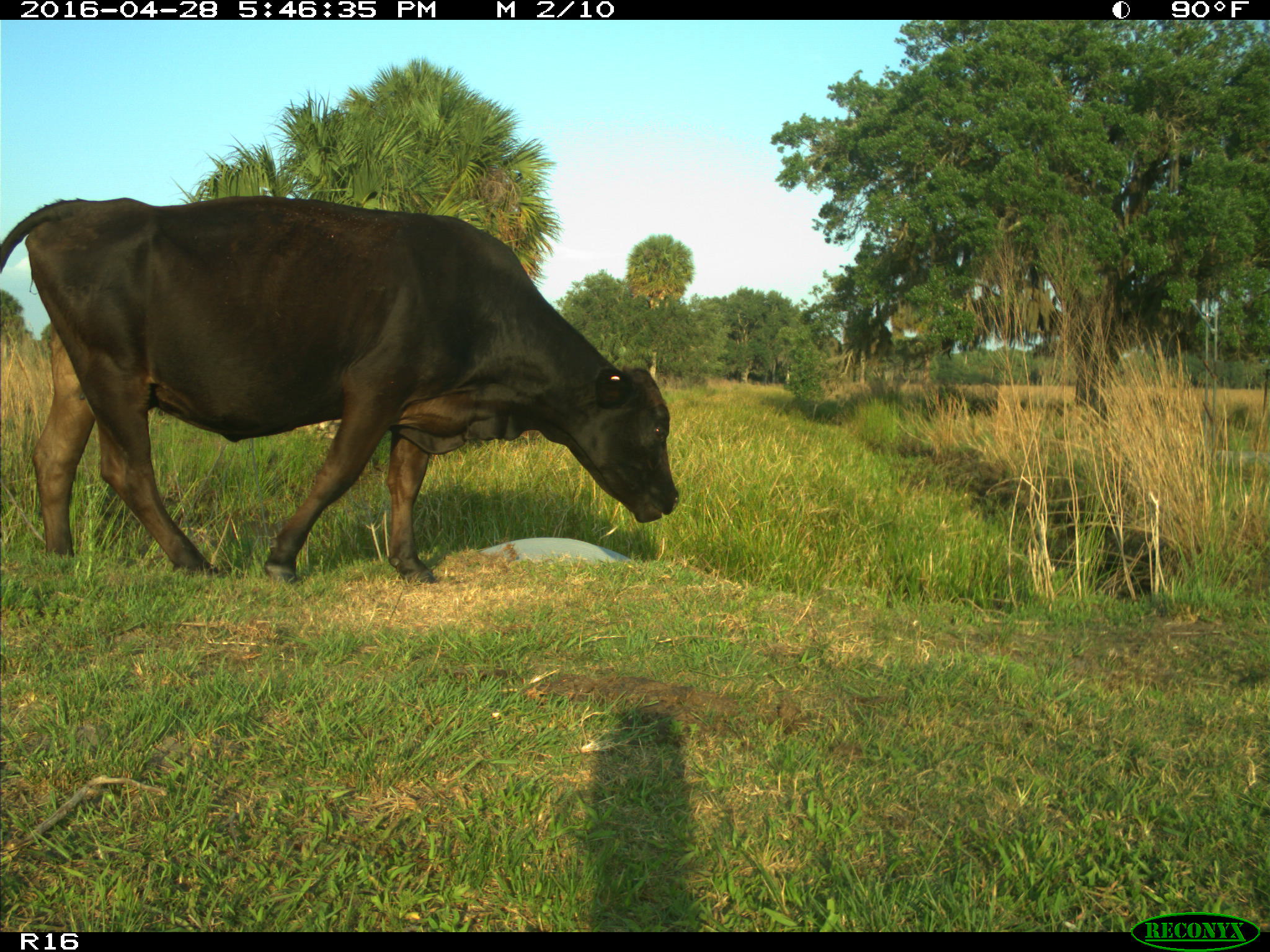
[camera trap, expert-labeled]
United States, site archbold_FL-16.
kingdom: Animalia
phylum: Chordata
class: Mammalia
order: Artiodactyla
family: Bovidae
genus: Bos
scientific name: Bos taurus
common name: domestic cow